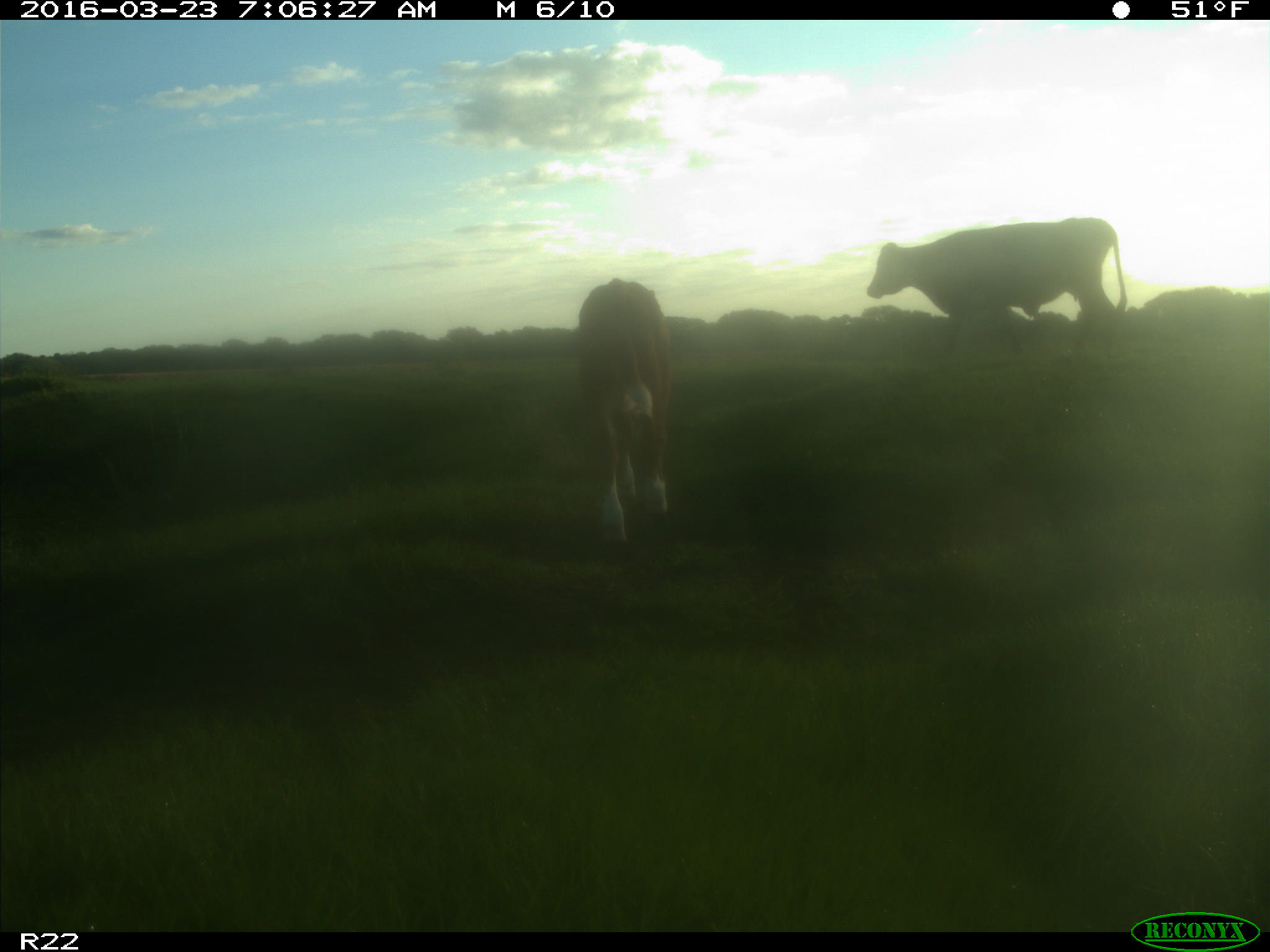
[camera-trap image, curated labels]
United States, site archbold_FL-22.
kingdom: Animalia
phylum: Chordata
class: Mammalia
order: Artiodactyla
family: Bovidae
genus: Bos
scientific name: Bos taurus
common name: domestic cow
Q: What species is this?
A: Bos taurus (domestic cow).